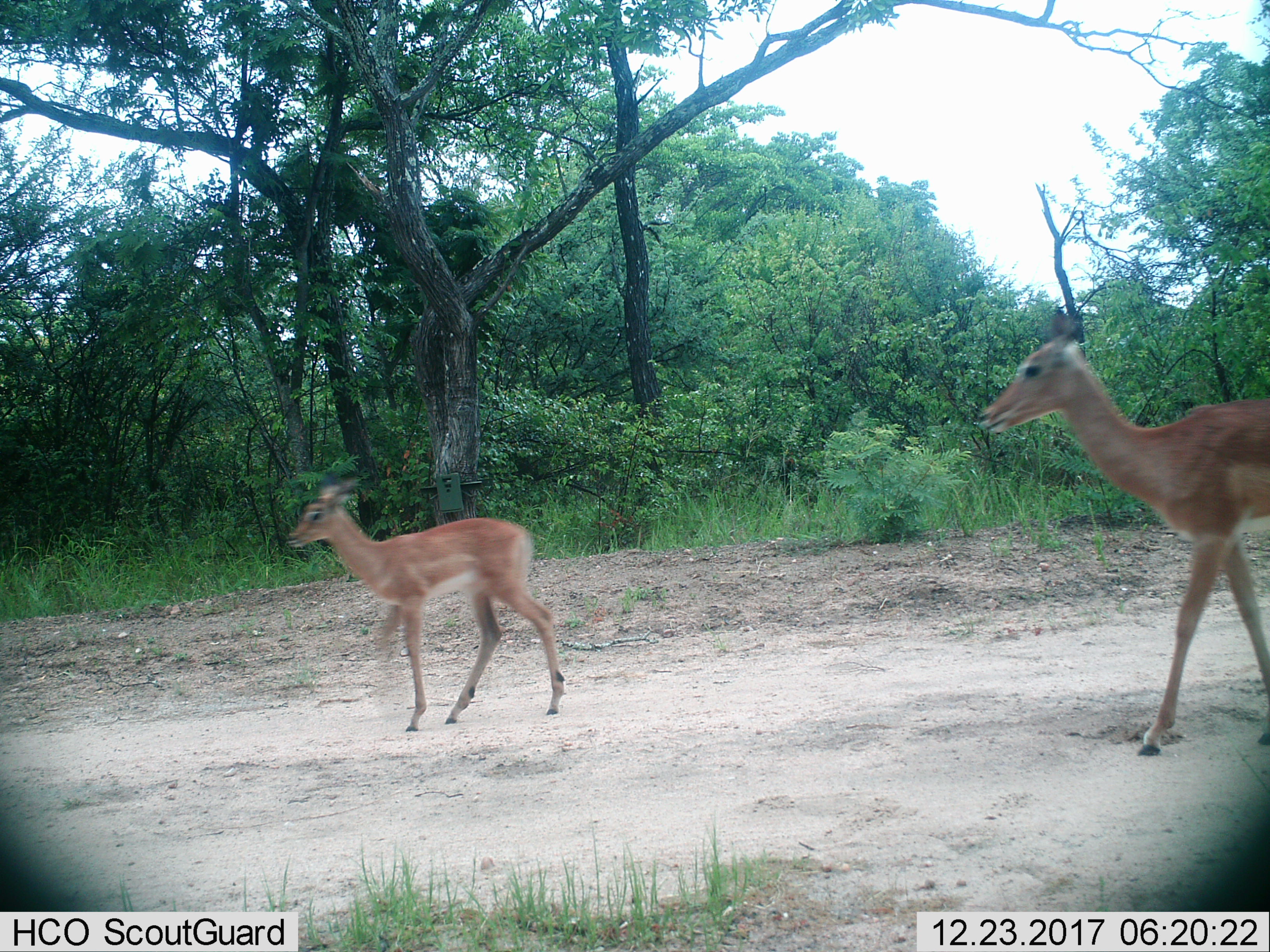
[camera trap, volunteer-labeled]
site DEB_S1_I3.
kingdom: Animalia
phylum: Chordata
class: Mammalia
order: Artiodactyla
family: Bovidae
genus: Aepyceros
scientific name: Aepyceros melampus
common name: impala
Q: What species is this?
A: Impala (Aepyceros melampus).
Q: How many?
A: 2.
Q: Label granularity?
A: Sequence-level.